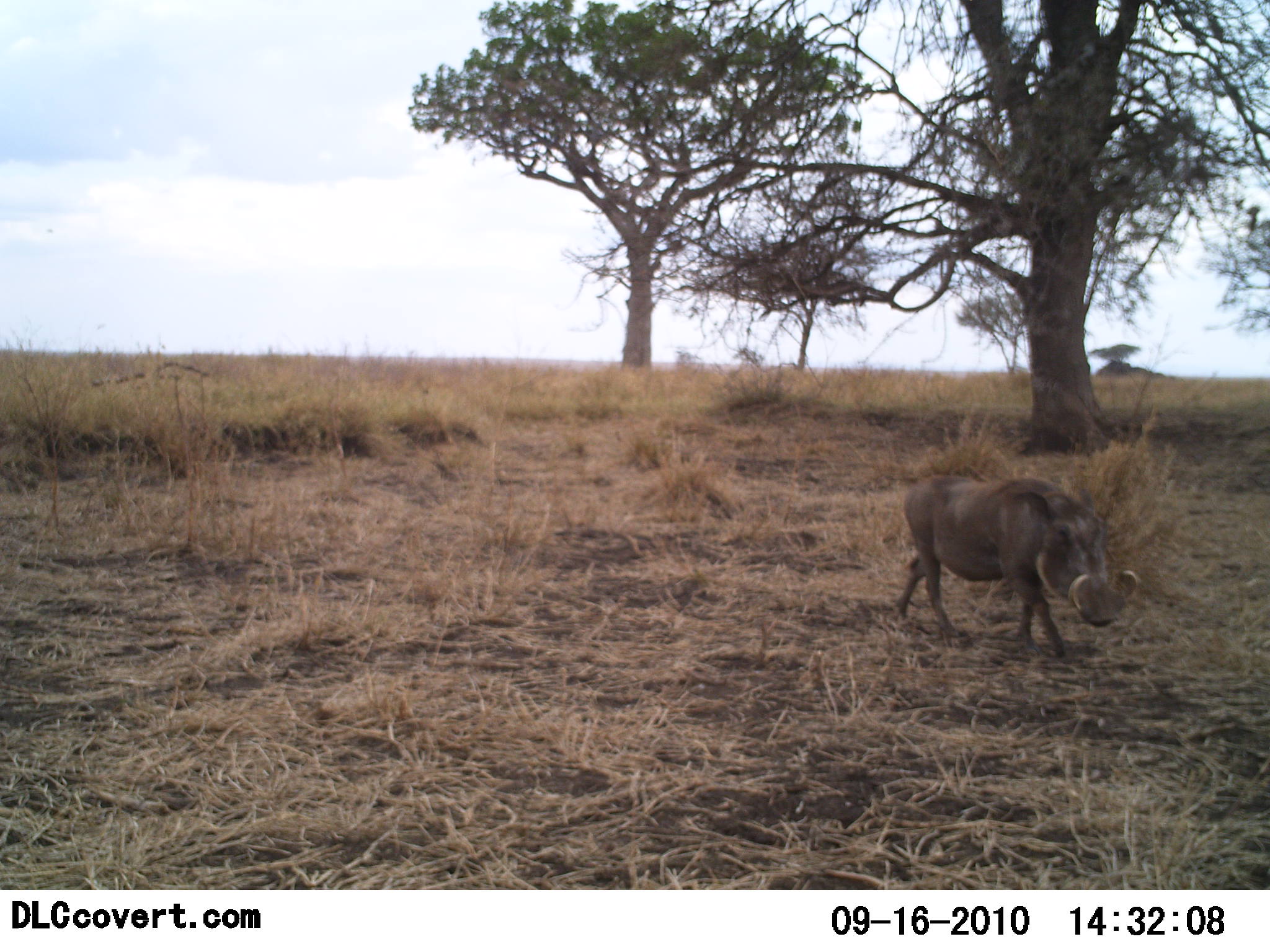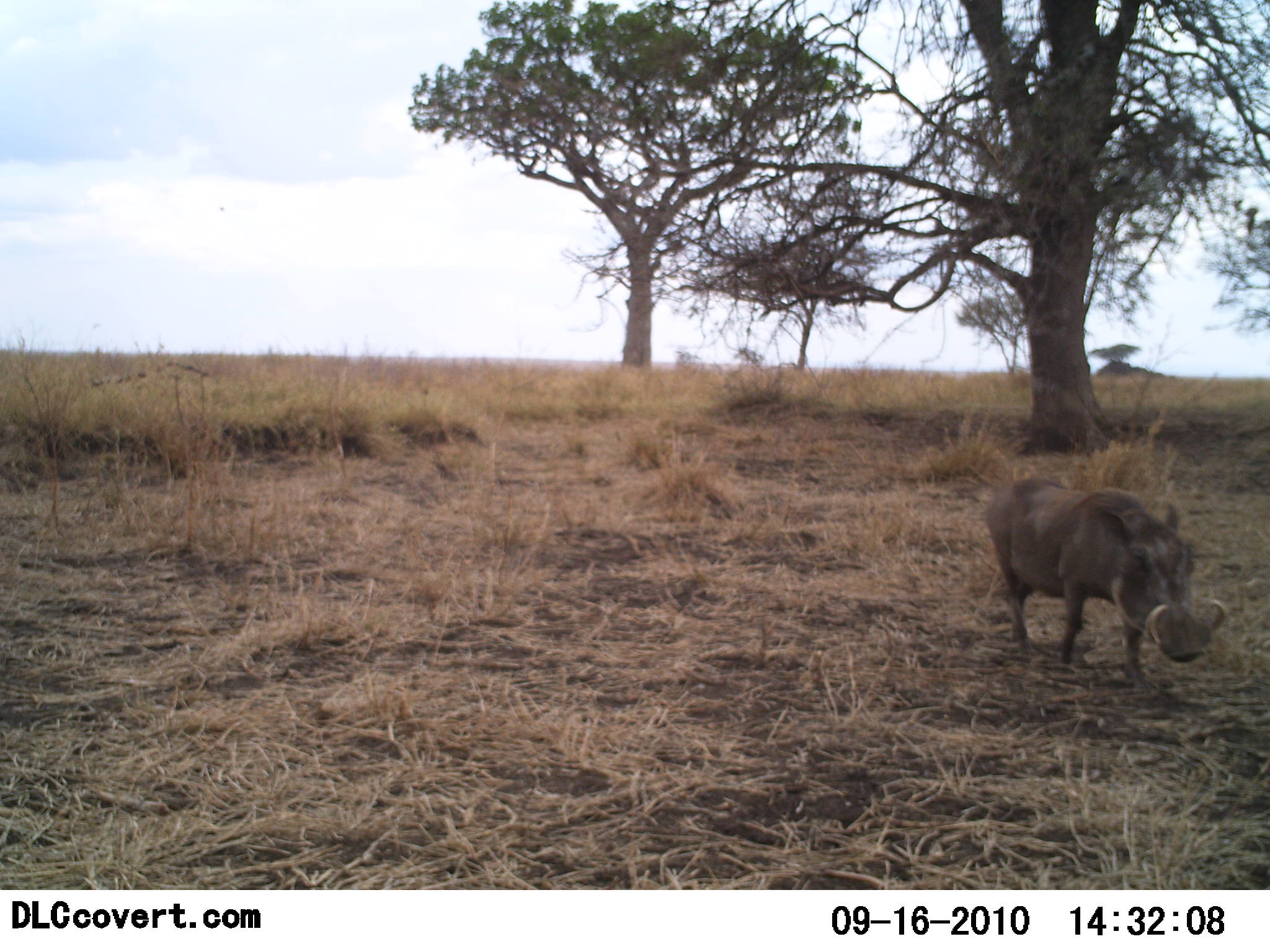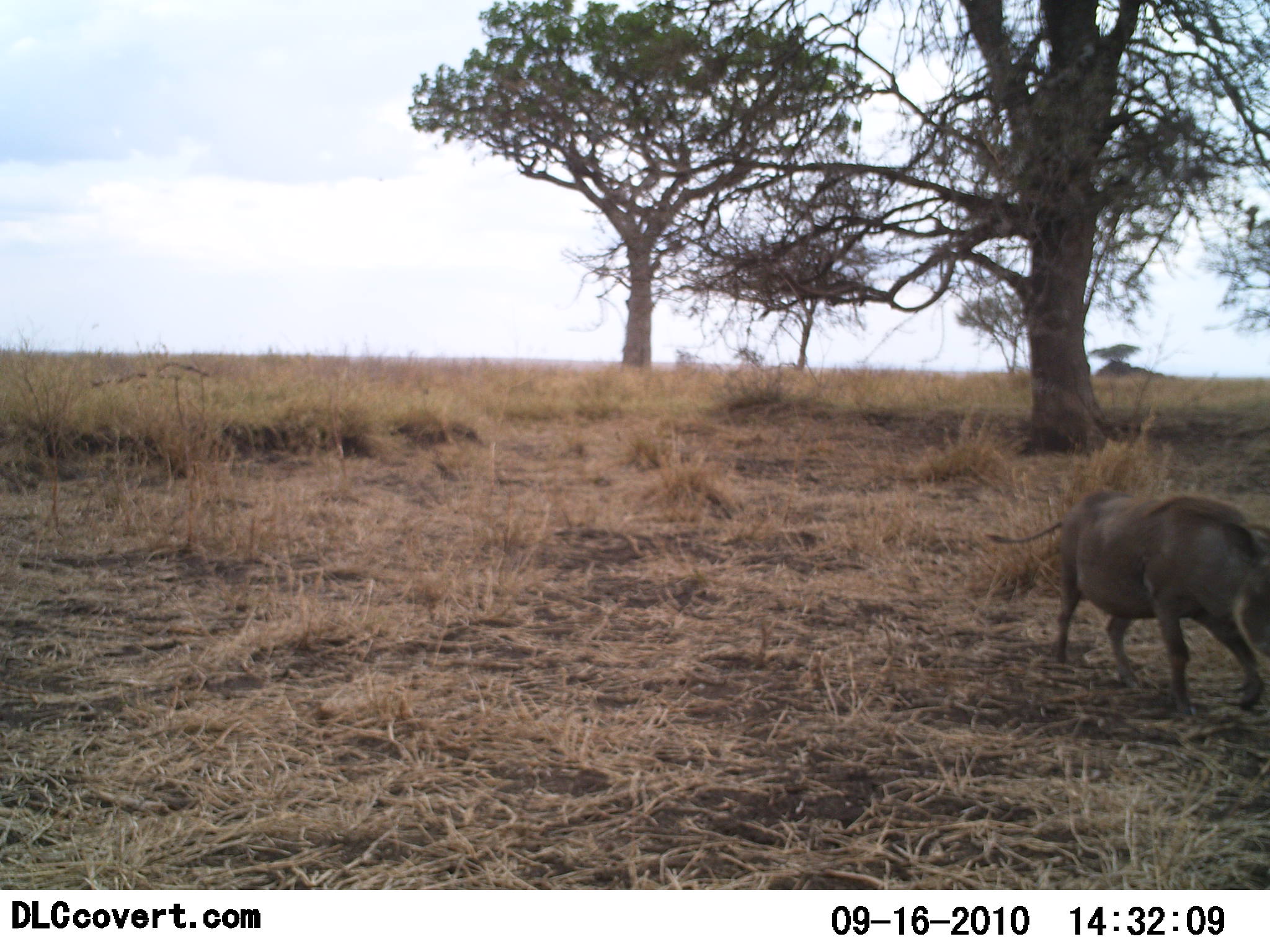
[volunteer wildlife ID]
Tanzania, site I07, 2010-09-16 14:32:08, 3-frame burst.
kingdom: Animalia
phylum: Chordata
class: Mammalia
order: Artiodactyla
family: Suidae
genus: Phacochoerus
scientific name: Phacochoerus africanus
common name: warthog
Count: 1.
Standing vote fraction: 12%.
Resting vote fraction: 0%.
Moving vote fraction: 88%.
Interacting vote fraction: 0%.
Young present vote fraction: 0%.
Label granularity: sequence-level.